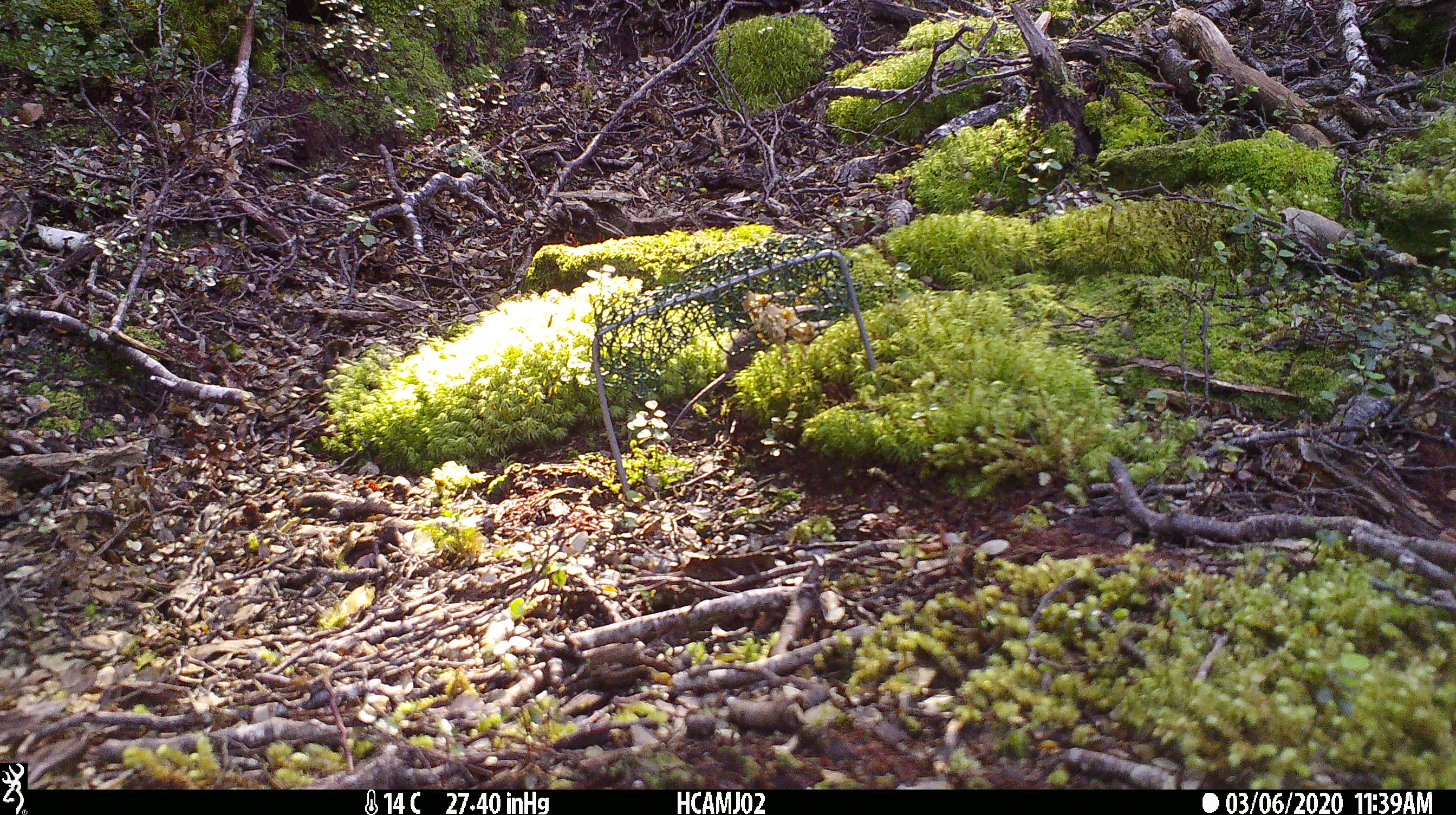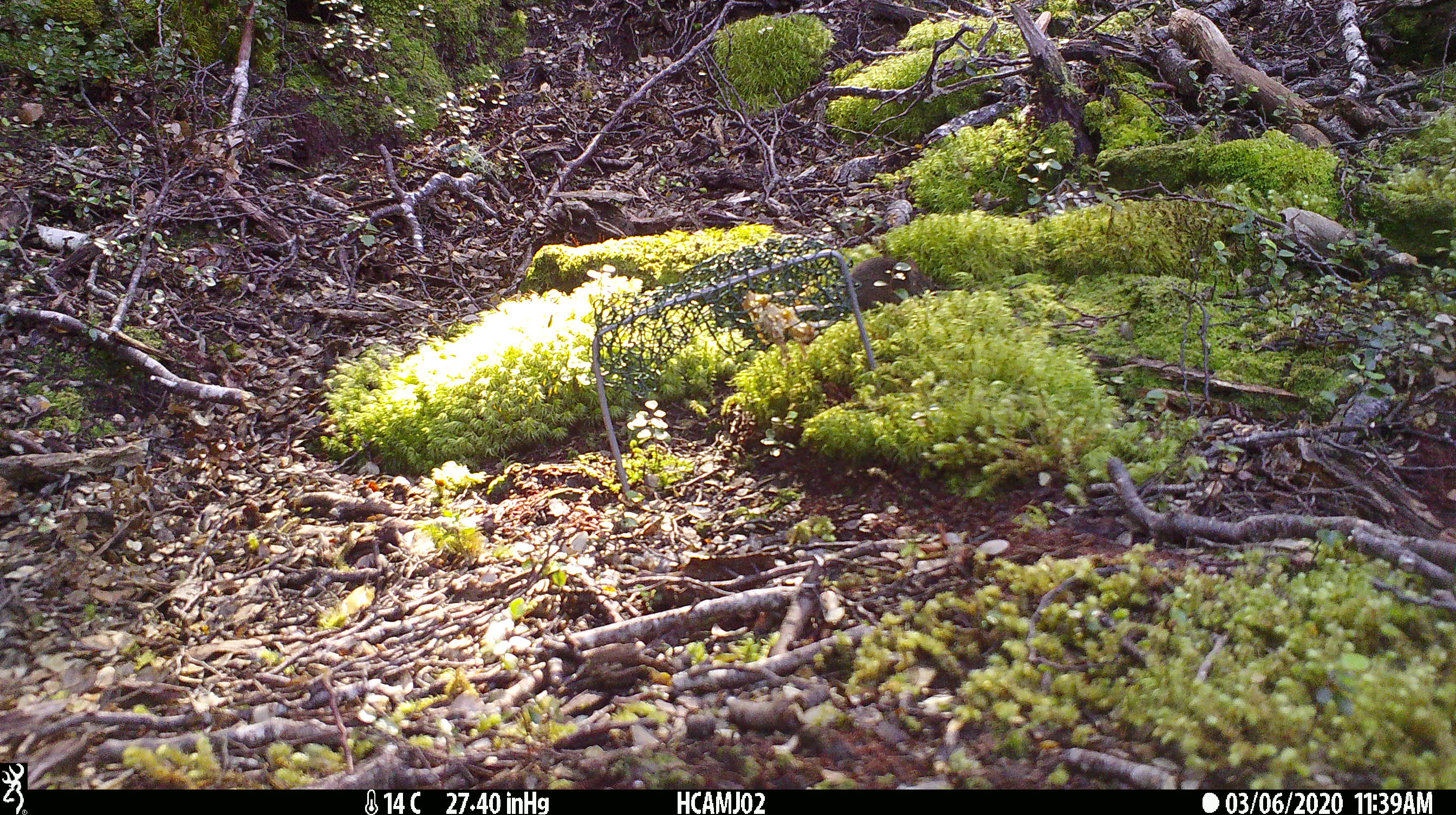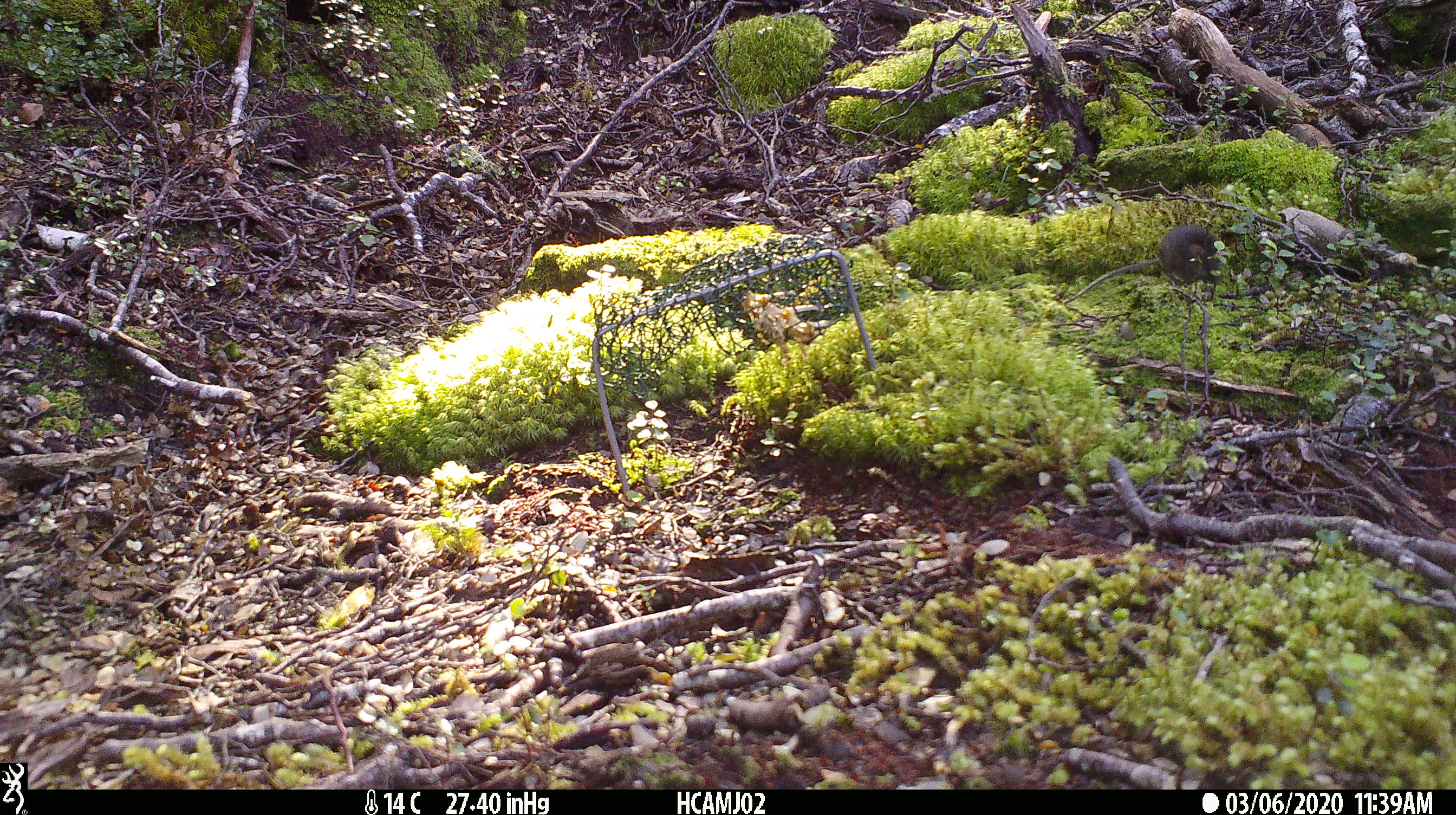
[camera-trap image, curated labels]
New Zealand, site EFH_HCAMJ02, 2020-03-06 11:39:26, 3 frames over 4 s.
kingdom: Animalia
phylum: Chordata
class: Mammalia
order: Rodentia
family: Muridae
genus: Mus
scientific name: Mus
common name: mouse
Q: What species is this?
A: Mouse (Mus).